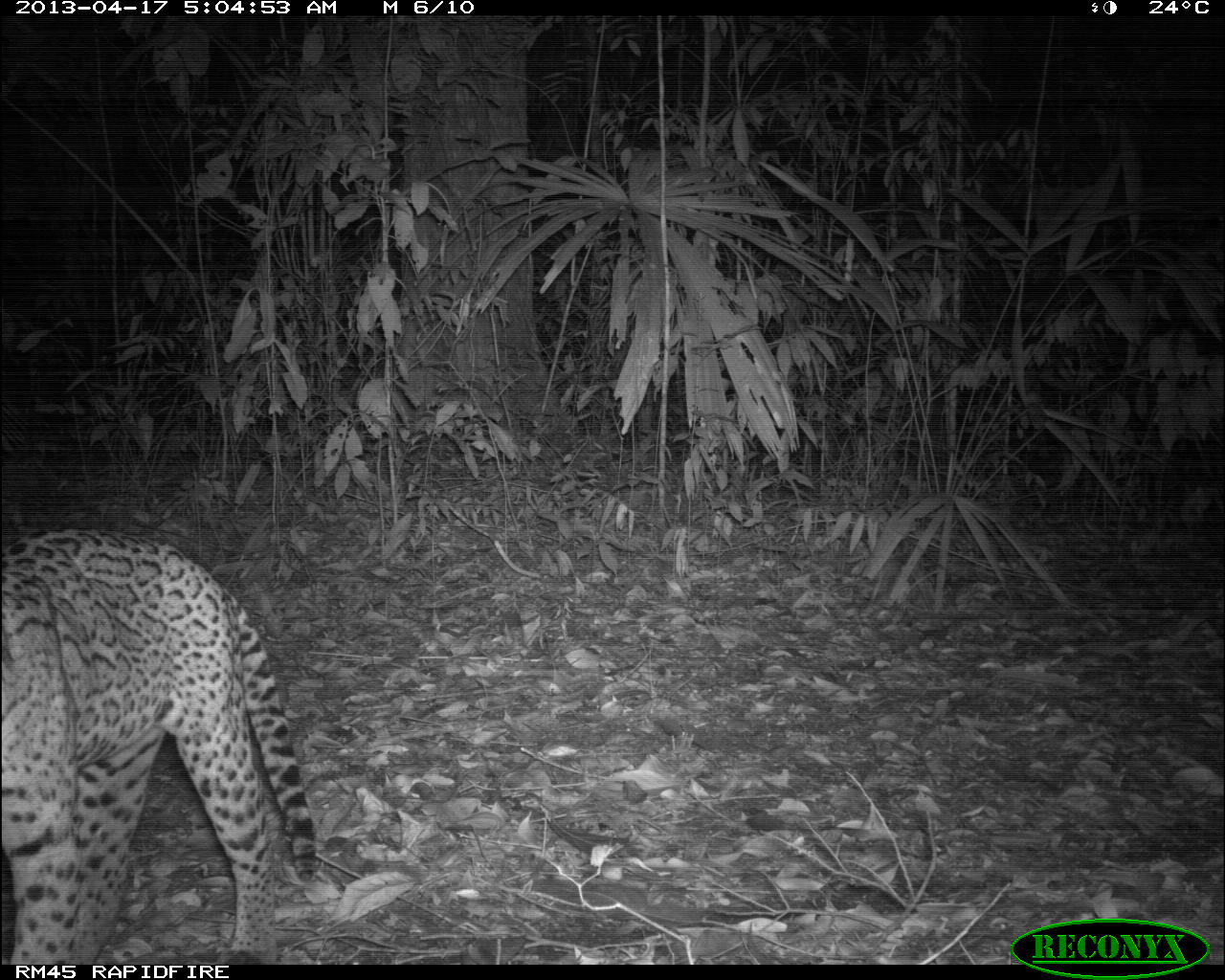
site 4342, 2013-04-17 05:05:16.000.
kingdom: Animalia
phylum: Chordata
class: Mammalia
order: Carnivora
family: Felidae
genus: Leopardus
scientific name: Leopardus pardalis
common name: ocelot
Leopardus pardalis (ocelot), count 1.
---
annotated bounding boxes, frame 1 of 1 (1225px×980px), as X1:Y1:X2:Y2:
leopardus pardalis: 1:526:317:964